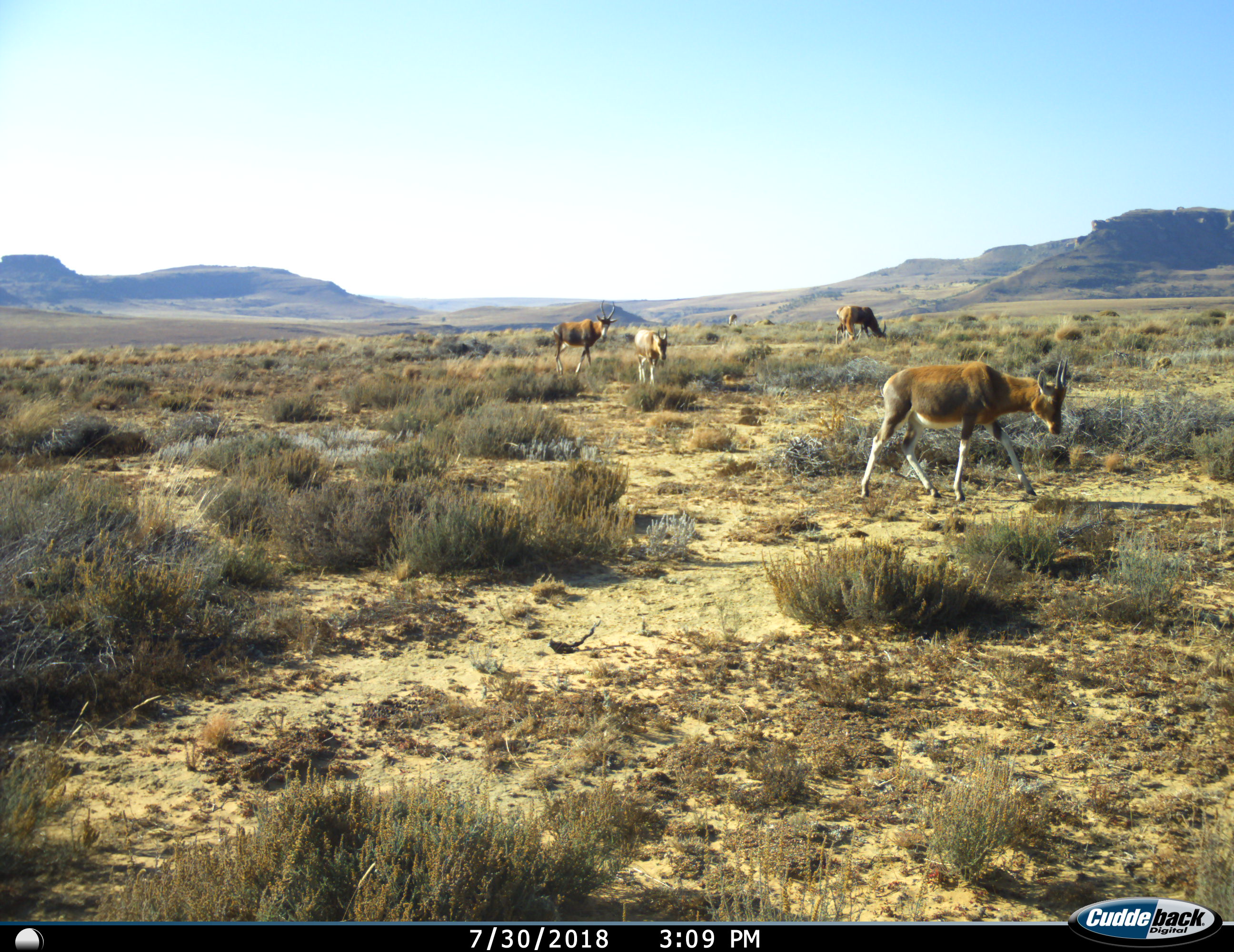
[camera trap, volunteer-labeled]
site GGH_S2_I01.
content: unidentified animal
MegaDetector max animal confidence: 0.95